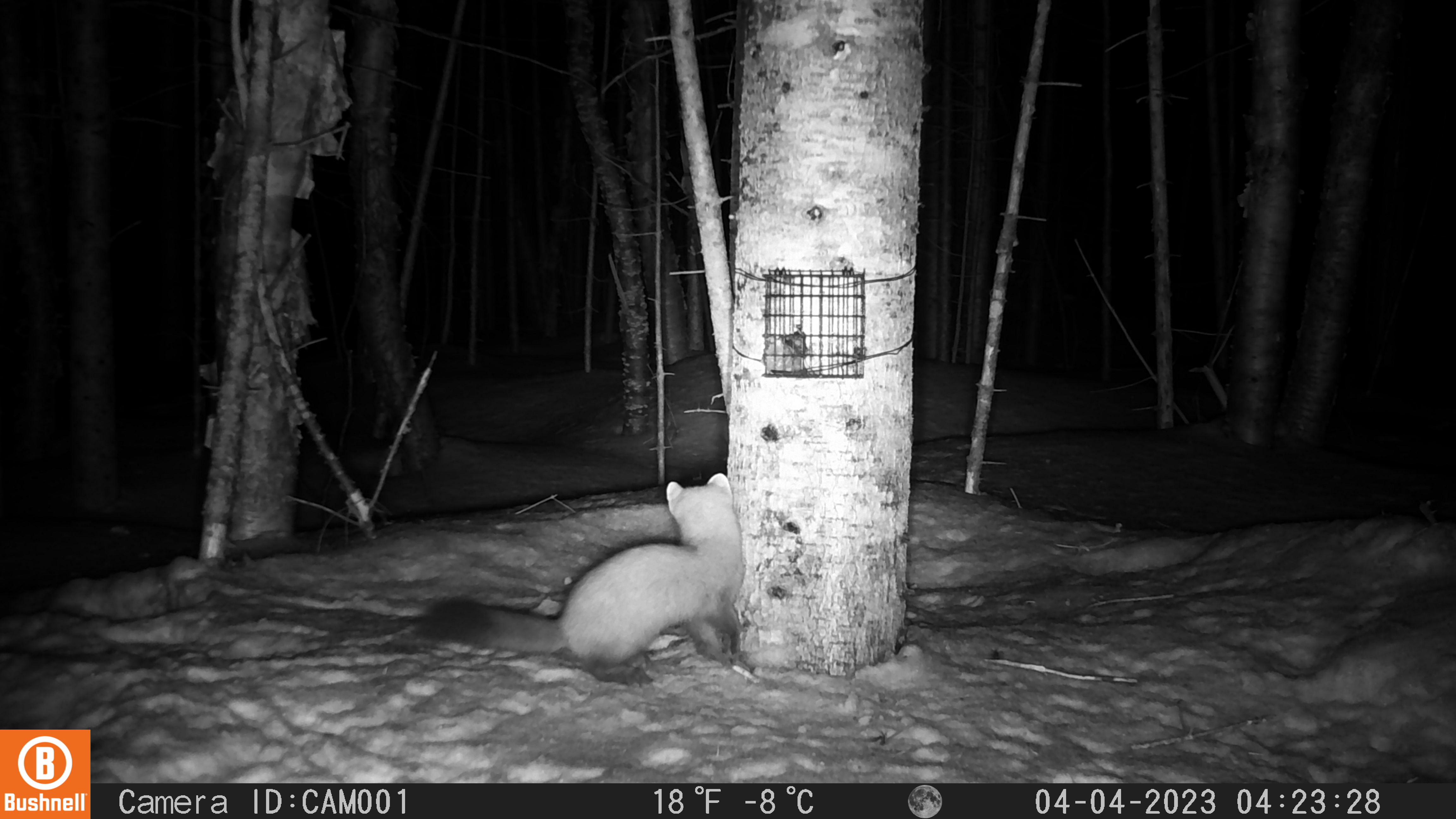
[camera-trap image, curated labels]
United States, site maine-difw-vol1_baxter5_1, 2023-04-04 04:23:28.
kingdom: Animalia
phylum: Chordata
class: Mammalia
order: Carnivora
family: Mustelidae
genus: Martes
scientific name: Martes americana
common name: american marten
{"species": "american marten (Martes americana)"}